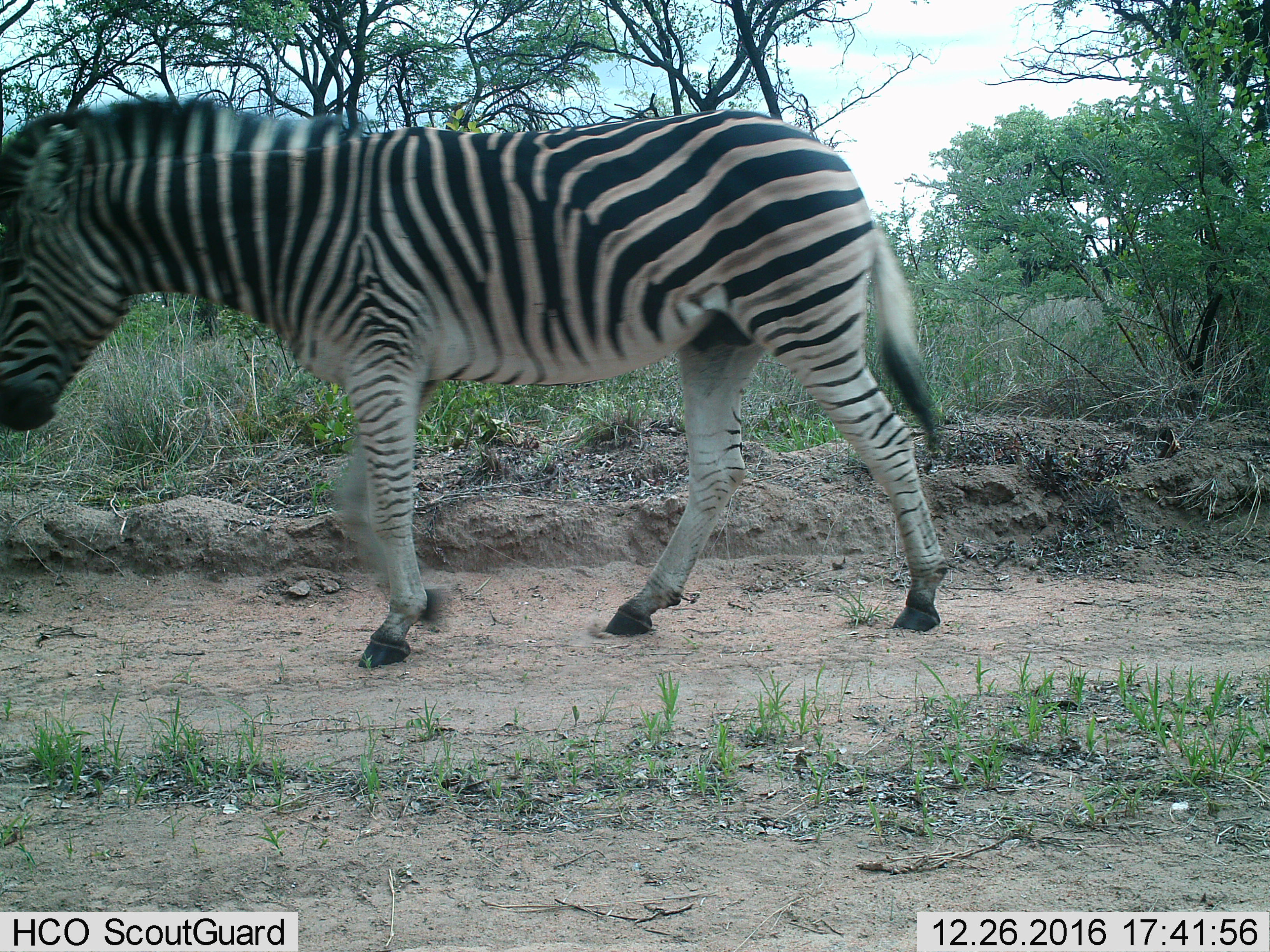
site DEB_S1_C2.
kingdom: Animalia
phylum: Chordata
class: Mammalia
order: Perissodactyla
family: Equidae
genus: Equus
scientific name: Equus quagga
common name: plains zebra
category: zebraplains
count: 1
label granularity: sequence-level